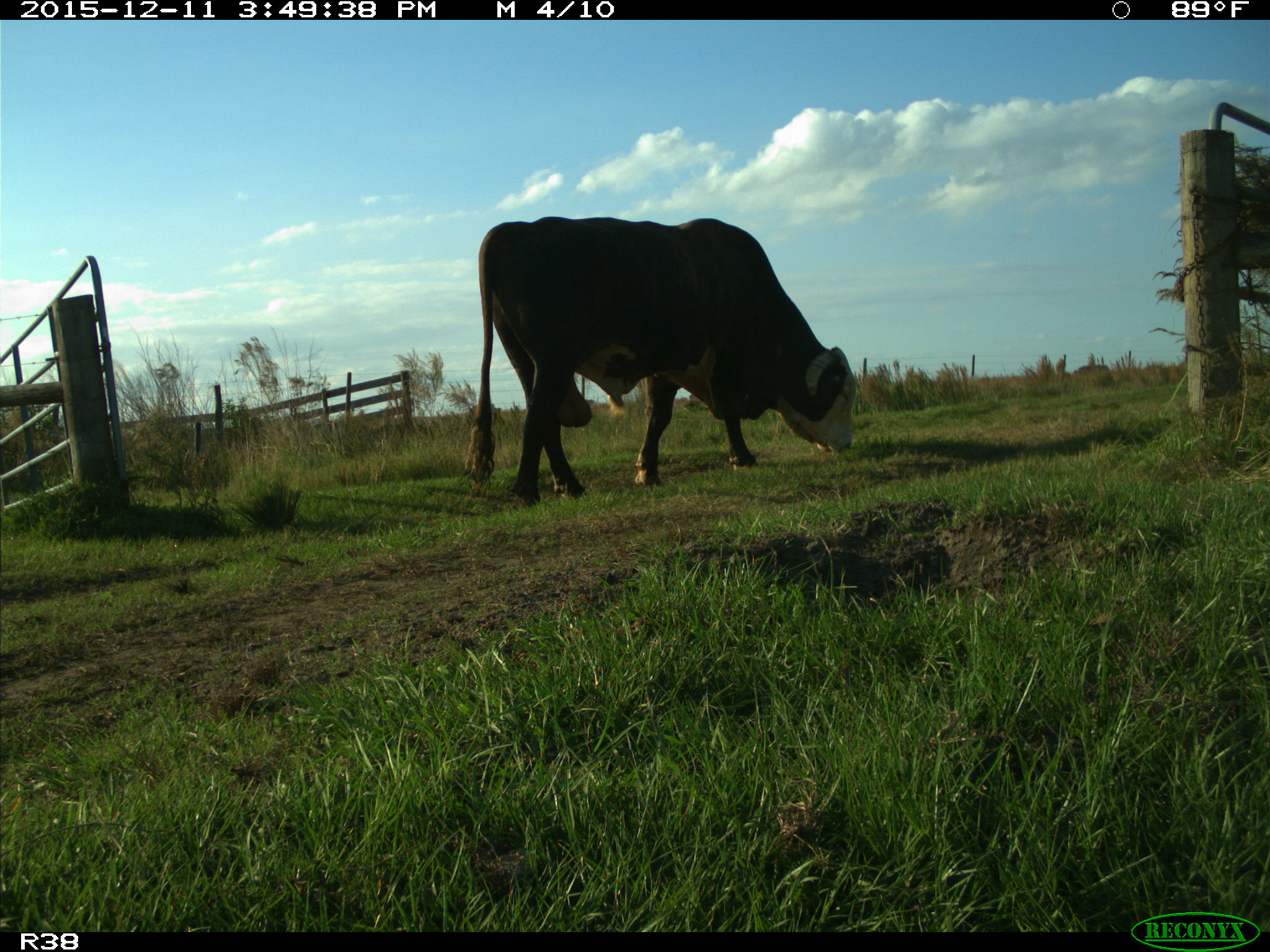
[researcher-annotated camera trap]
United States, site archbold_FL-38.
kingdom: Animalia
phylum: Chordata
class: Mammalia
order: Artiodactyla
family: Bovidae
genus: Bos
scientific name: Bos taurus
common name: domestic cow